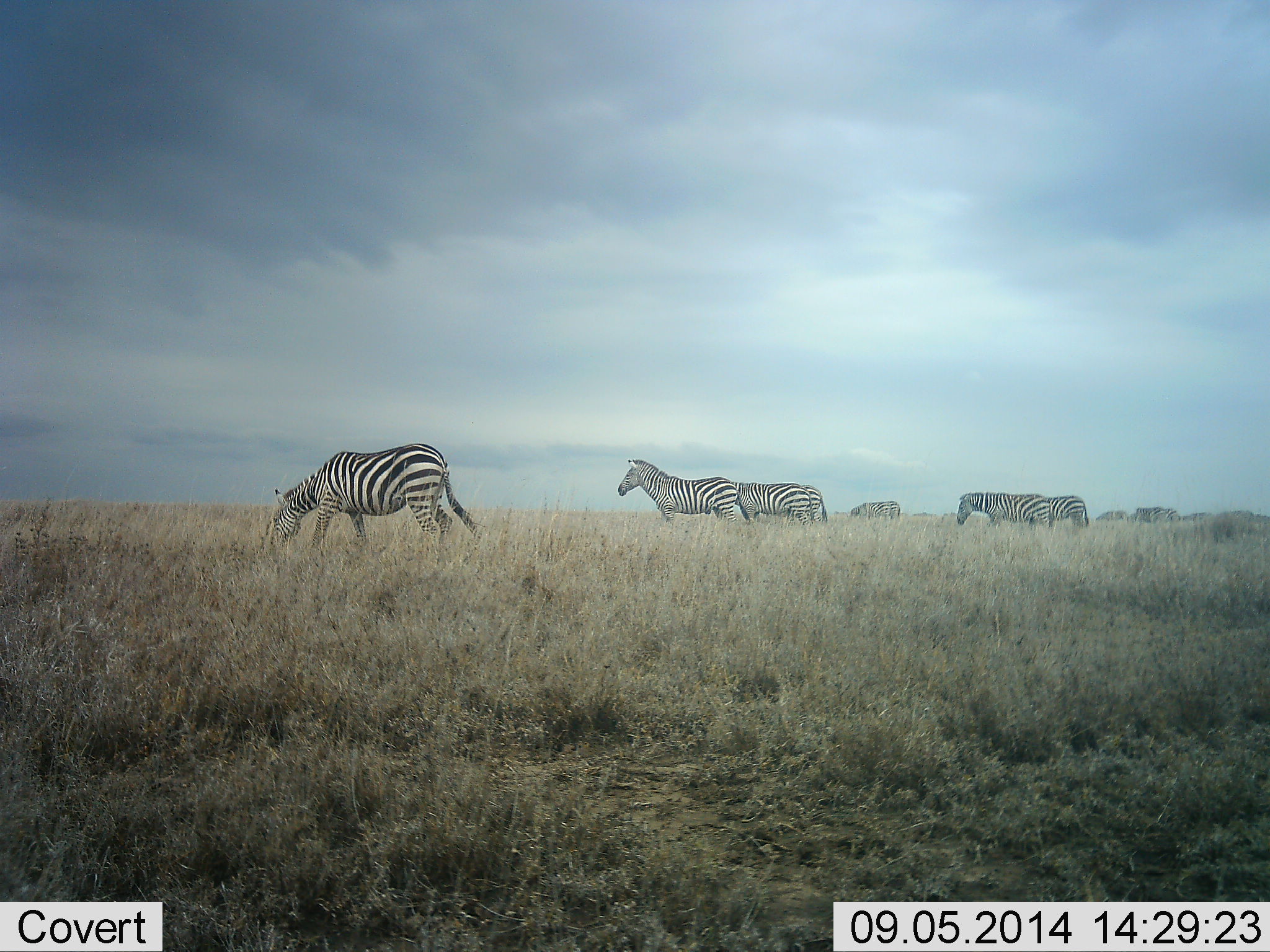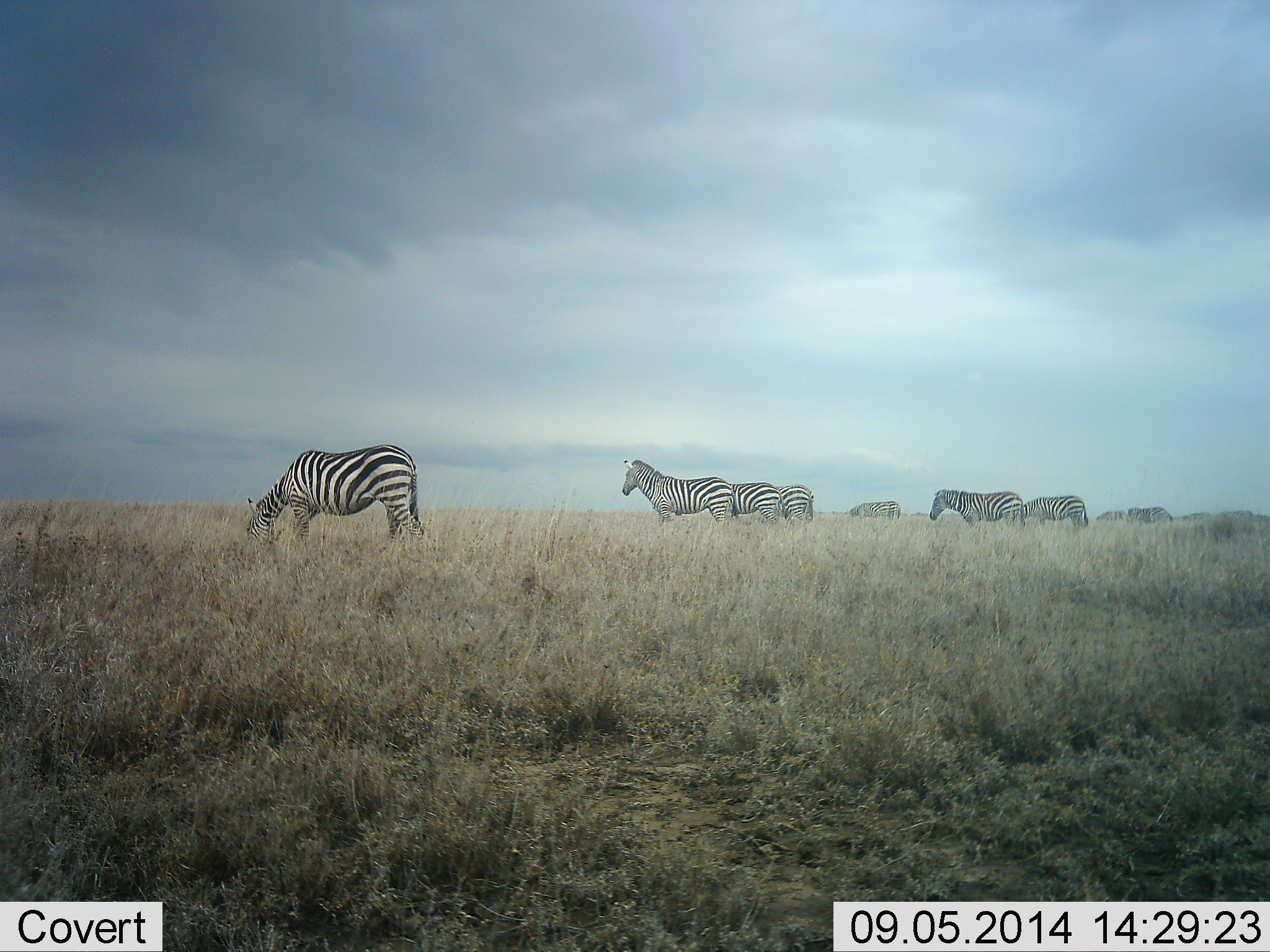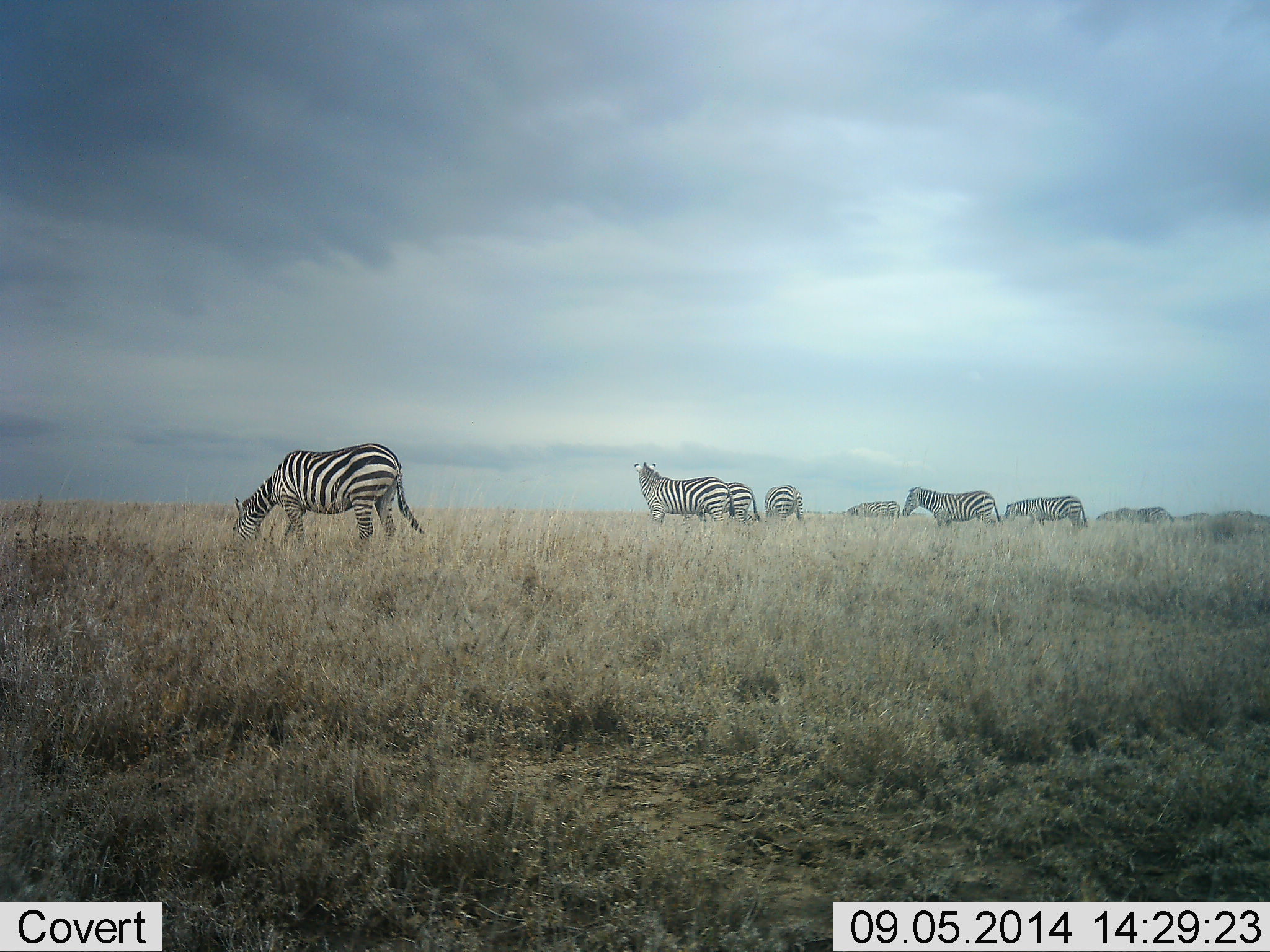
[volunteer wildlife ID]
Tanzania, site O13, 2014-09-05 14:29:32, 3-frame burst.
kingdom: Animalia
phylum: Chordata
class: Mammalia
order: Perissodactyla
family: Equidae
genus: Equus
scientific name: Equus quagga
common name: plains zebra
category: zebra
Zebra (plains zebra) (Equus quagga), count 8. Behavior (volunteer vote fractions): standing 60%, resting 10%, moving 50%, interacting 10%. Young present (vote fraction): 0%. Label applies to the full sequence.